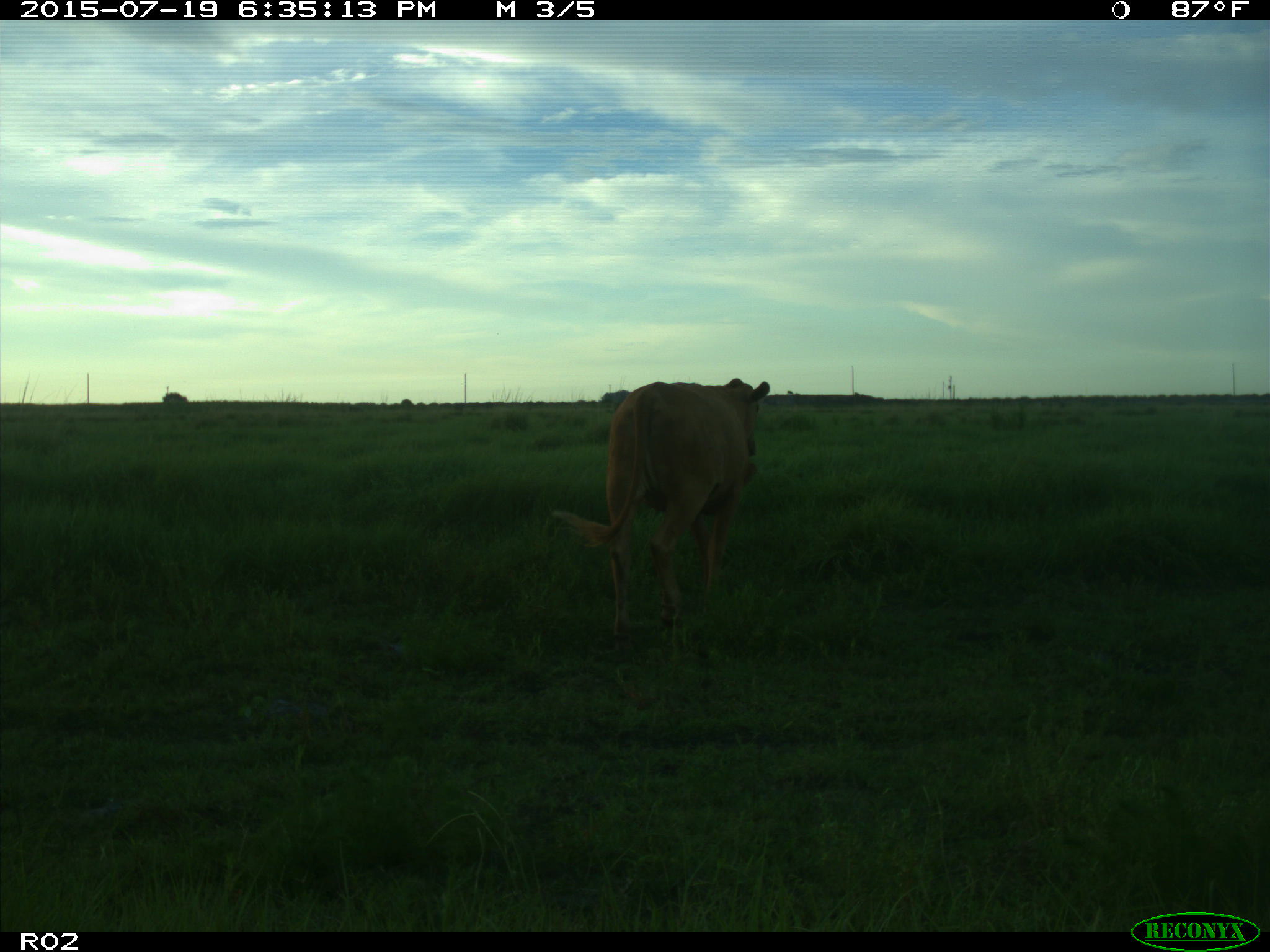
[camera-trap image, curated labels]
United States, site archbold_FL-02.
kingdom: Animalia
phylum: Chordata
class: Mammalia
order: Artiodactyla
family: Bovidae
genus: Bos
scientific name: Bos taurus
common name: domestic cow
Bos taurus (domestic cow).